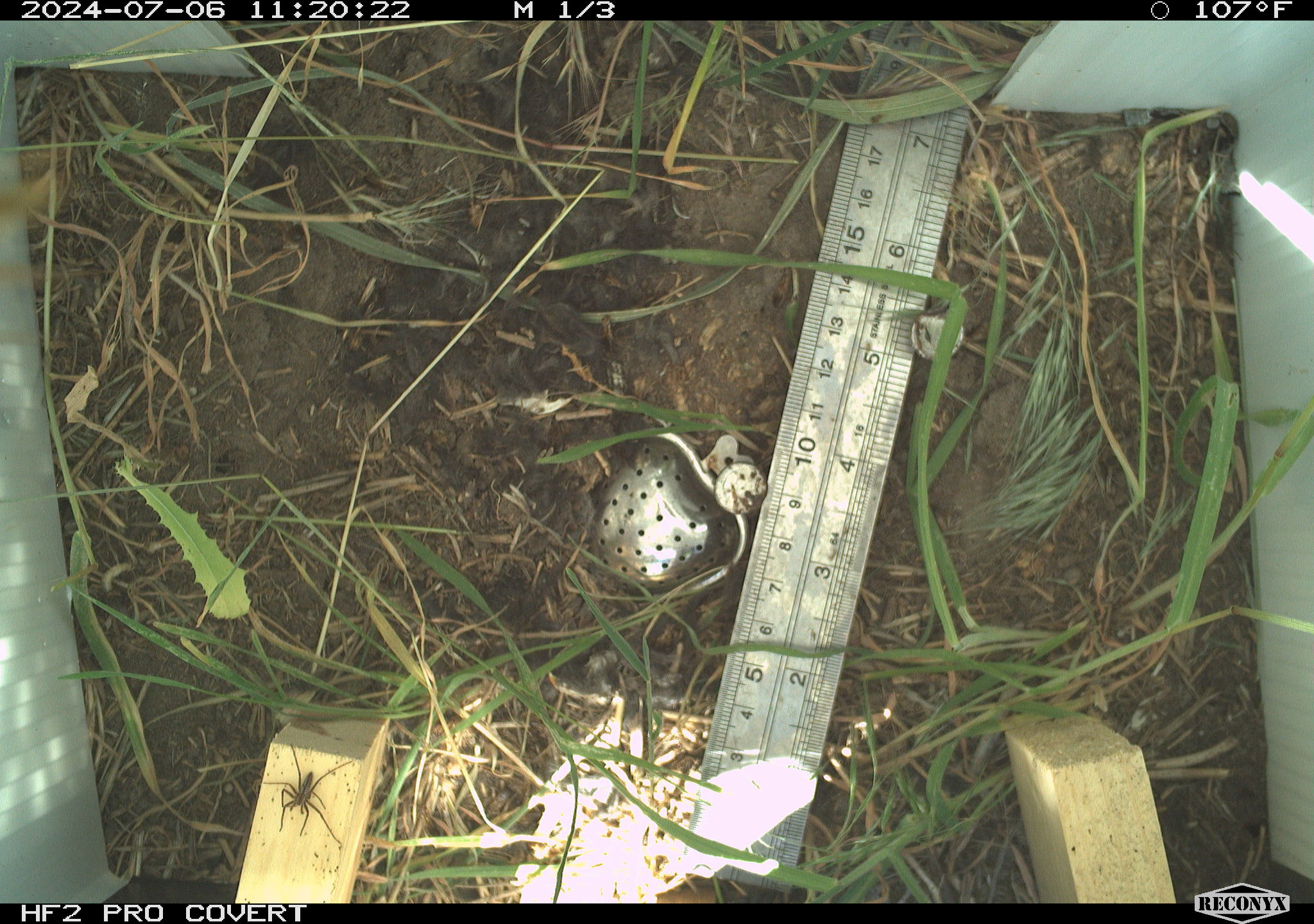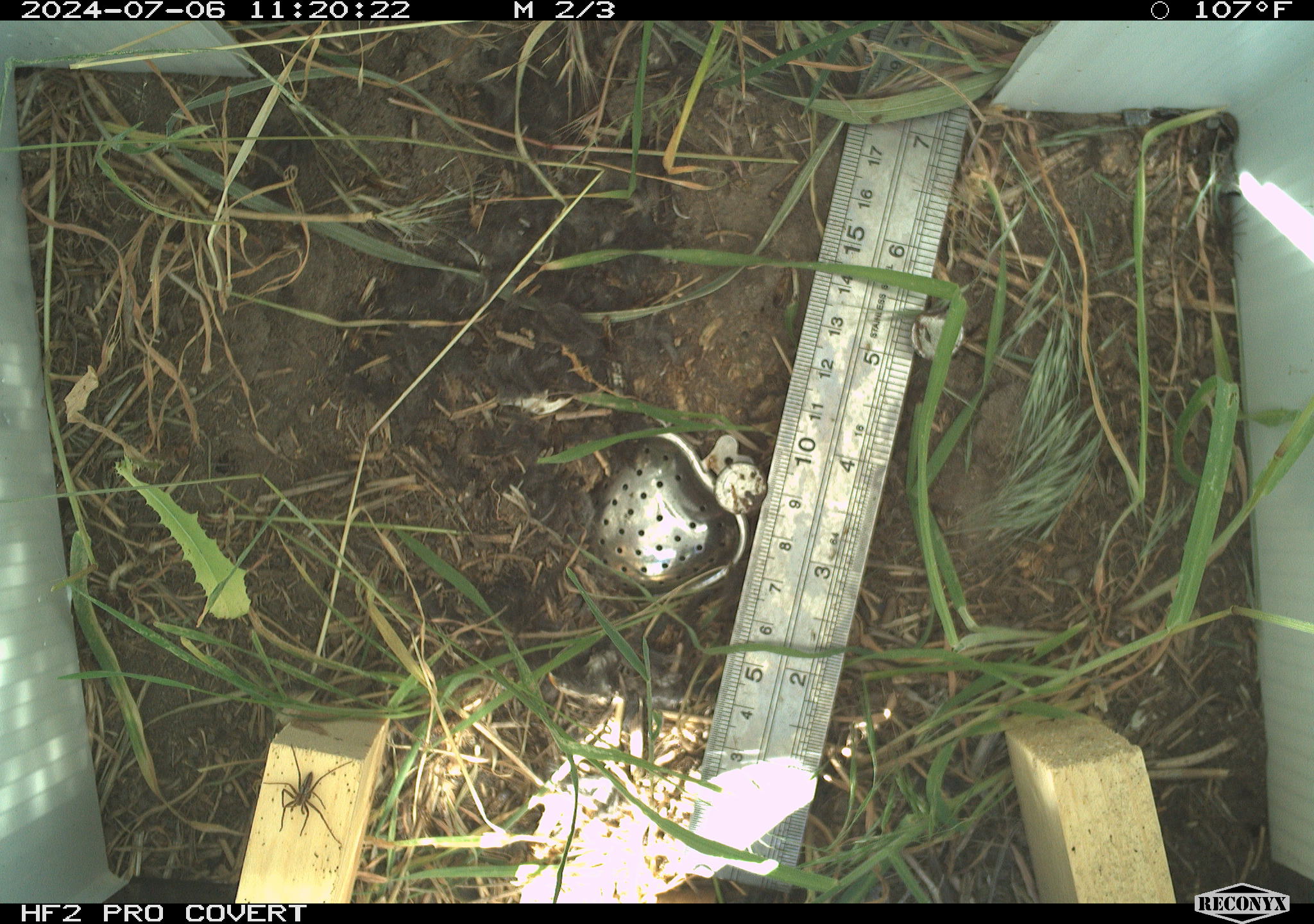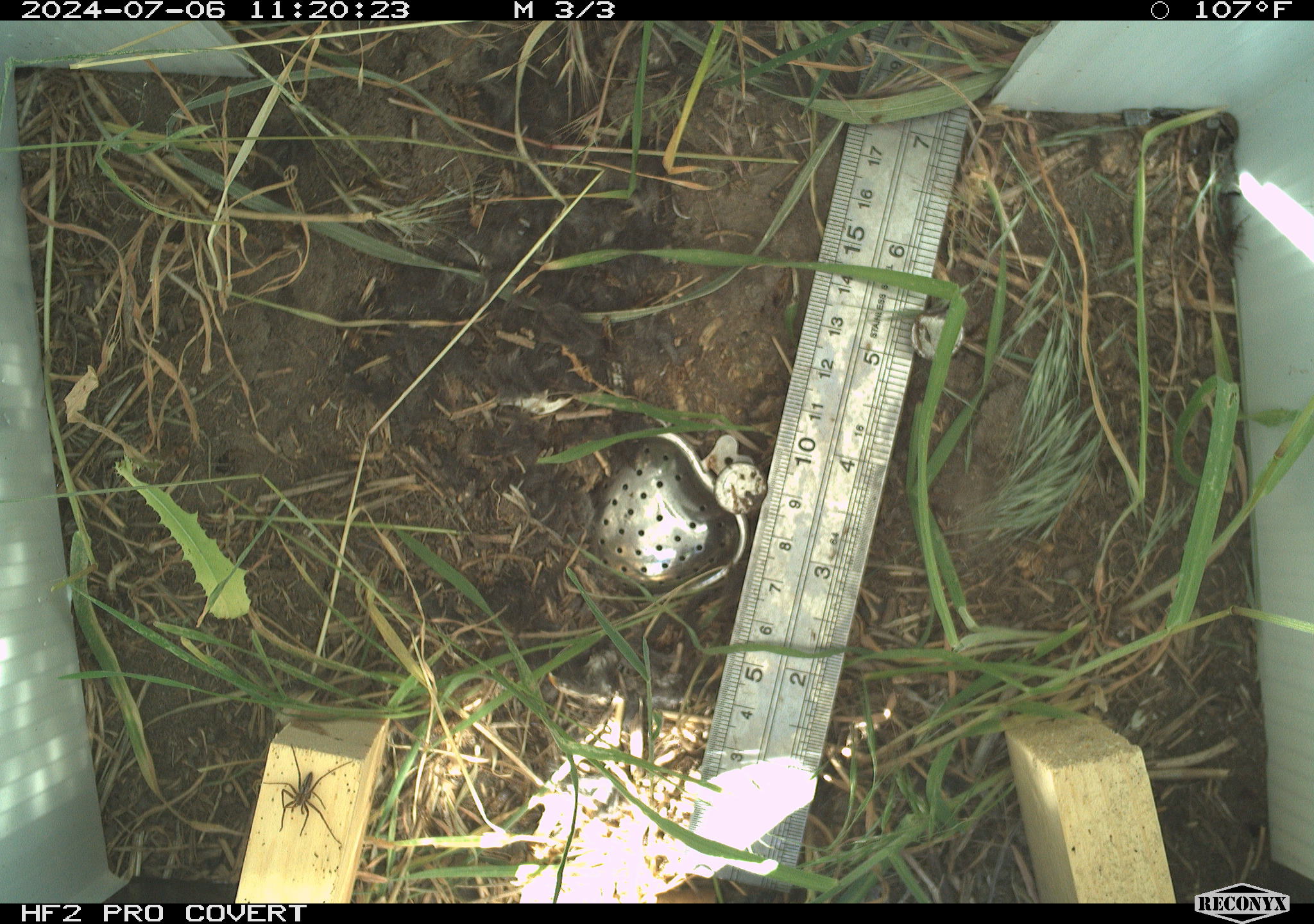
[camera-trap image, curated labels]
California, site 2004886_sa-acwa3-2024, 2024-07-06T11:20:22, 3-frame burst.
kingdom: Animalia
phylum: Arthropoda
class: Insecta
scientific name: Insecta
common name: insect